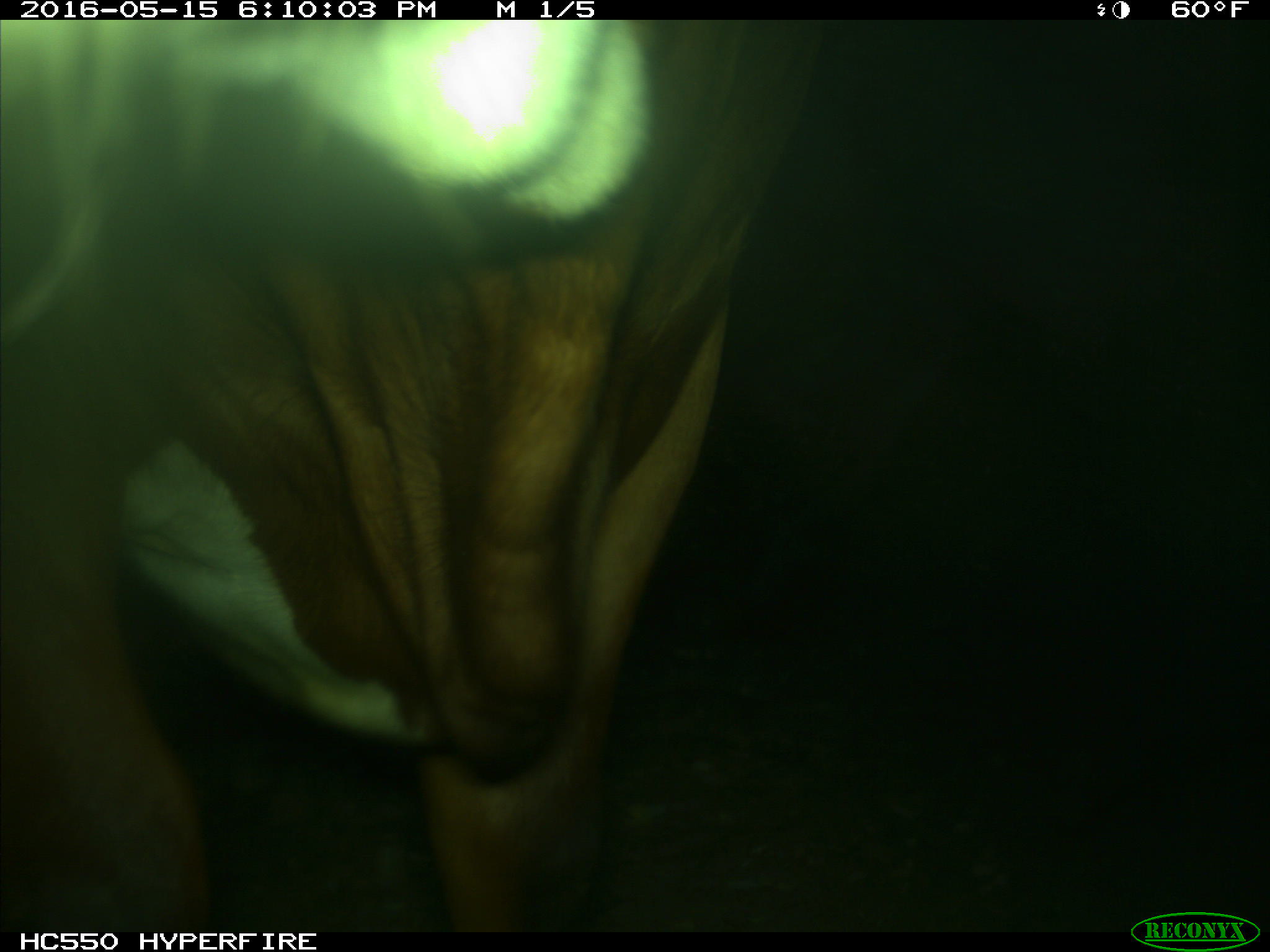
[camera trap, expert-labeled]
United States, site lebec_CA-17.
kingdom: Animalia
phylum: Chordata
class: Mammalia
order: Artiodactyla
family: Bovidae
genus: Bos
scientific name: Bos taurus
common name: domestic cow